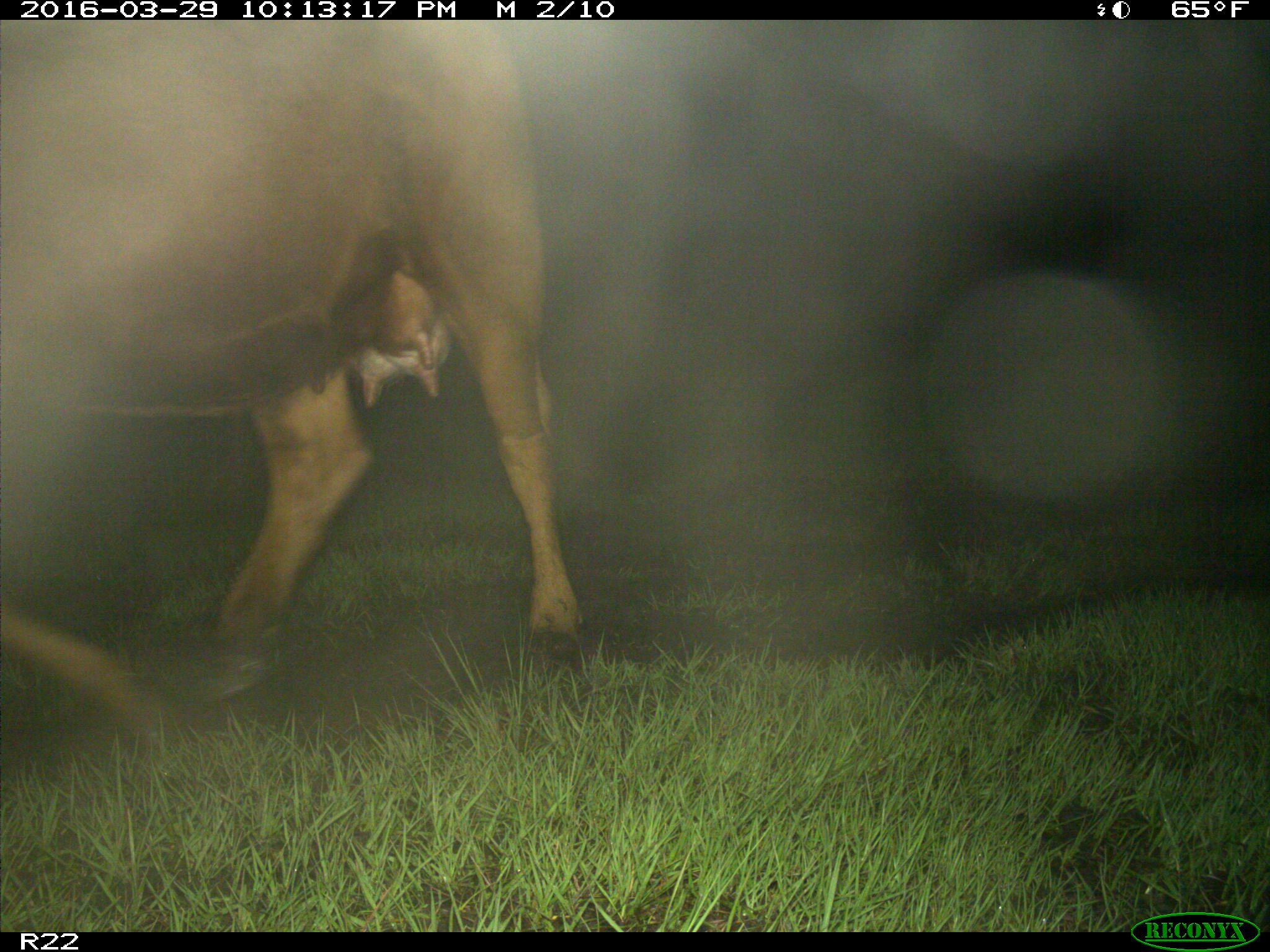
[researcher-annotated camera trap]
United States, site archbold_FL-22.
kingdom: Animalia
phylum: Chordata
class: Mammalia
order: Artiodactyla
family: Bovidae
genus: Bos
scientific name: Bos taurus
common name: domestic cow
Bos taurus (domestic cow).